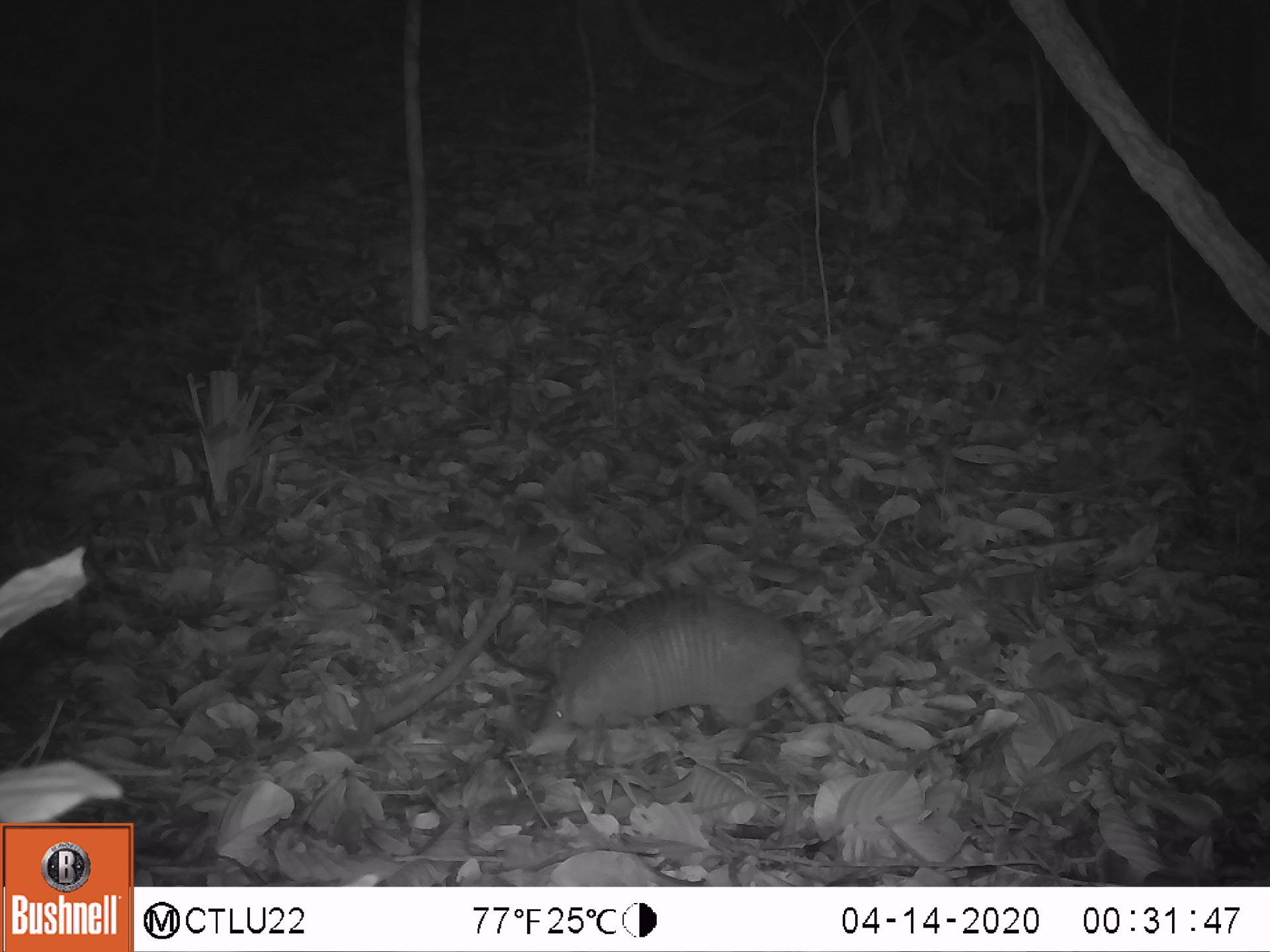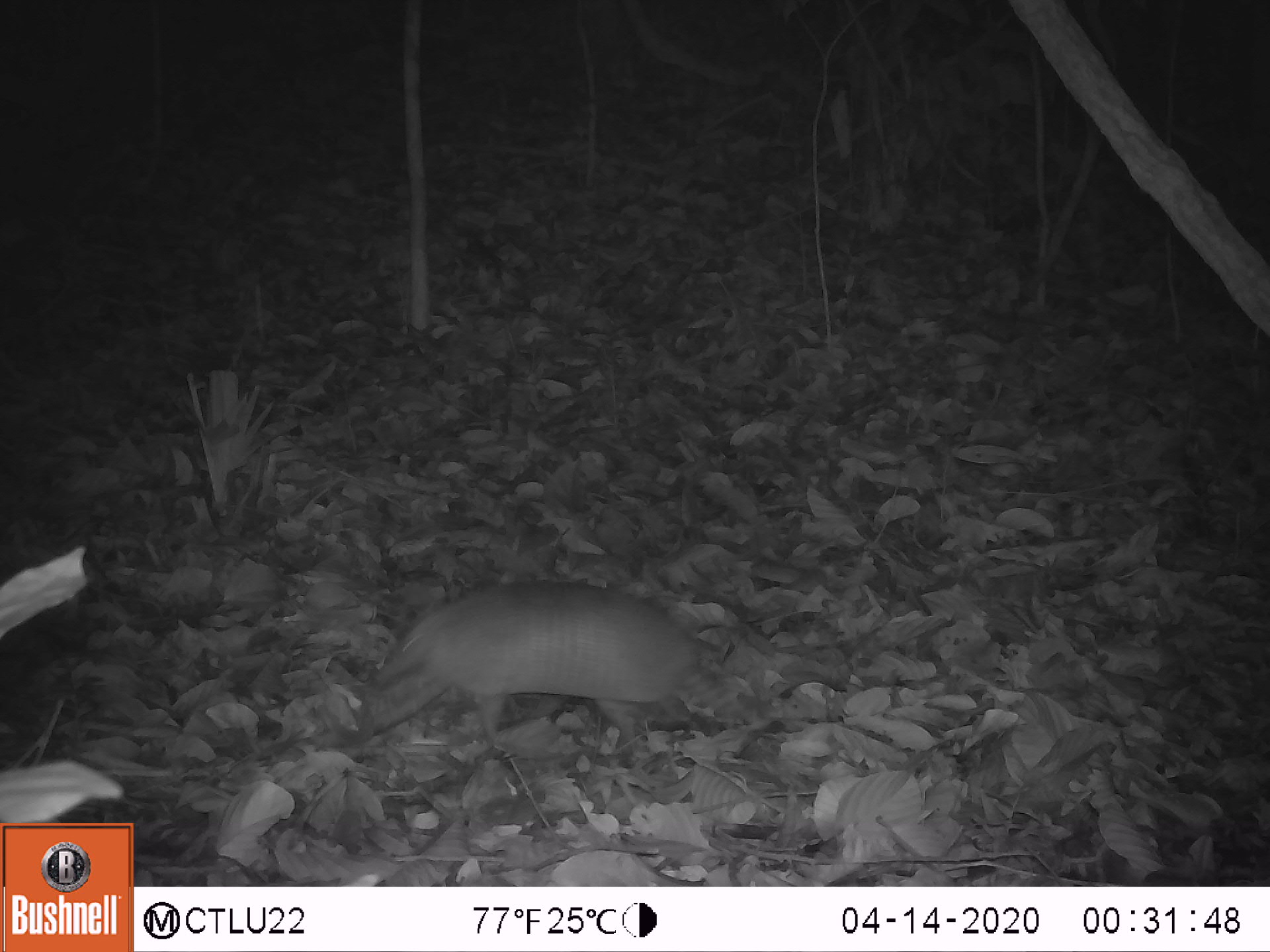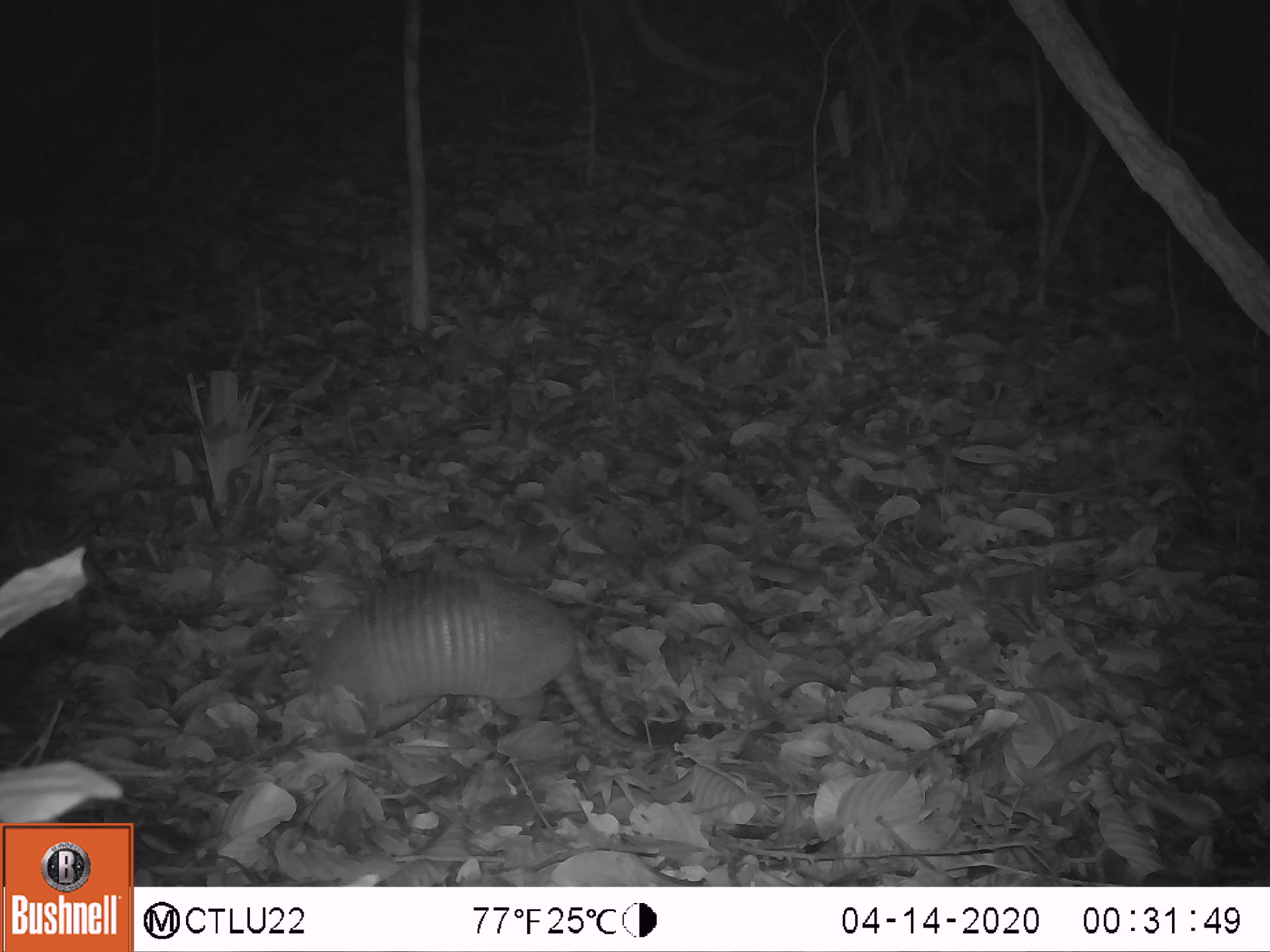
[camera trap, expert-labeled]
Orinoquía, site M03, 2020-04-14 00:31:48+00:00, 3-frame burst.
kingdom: Animalia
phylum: Chordata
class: Mammalia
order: Cingulata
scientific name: Cingulata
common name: armadillo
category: unknown armadillo